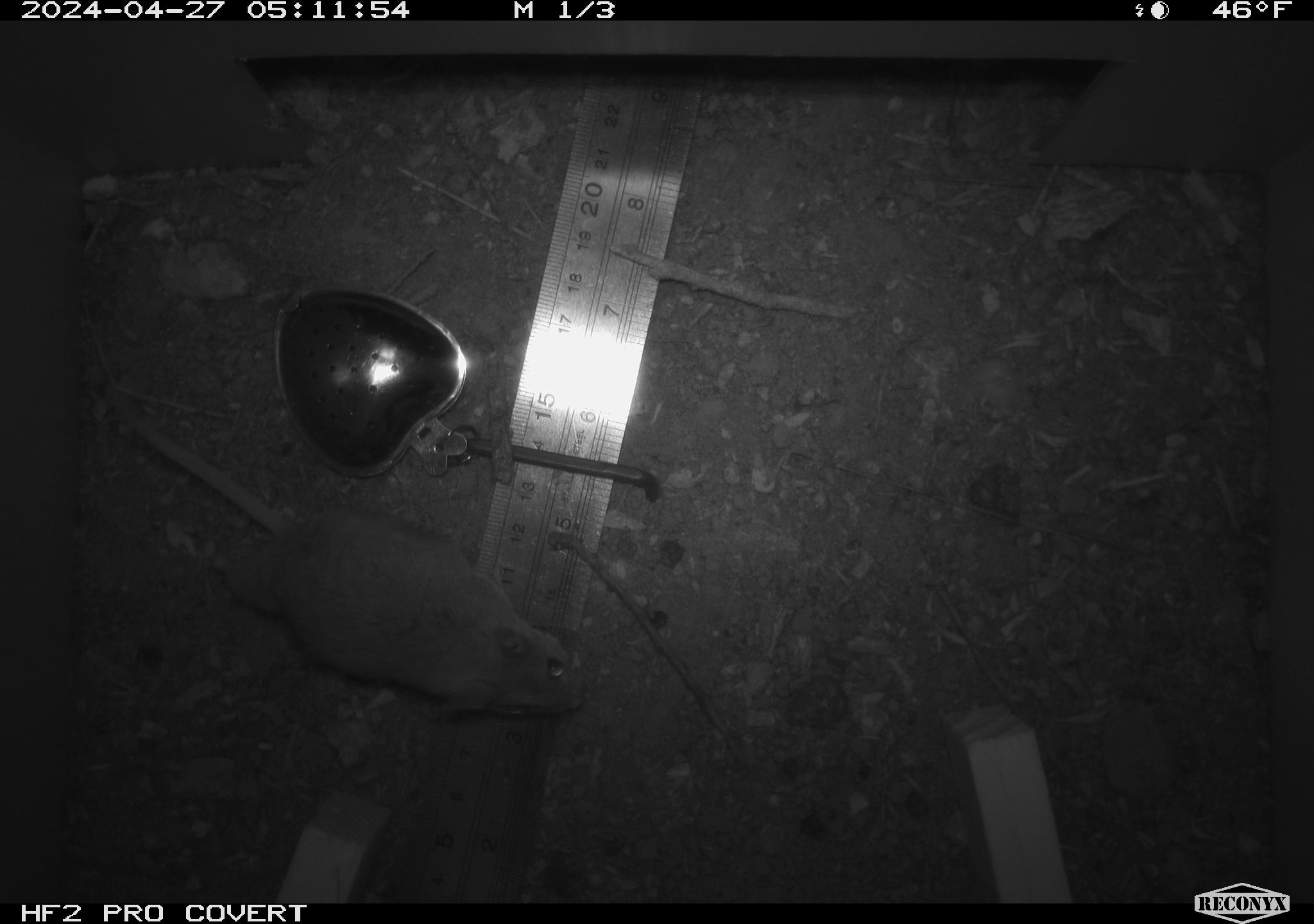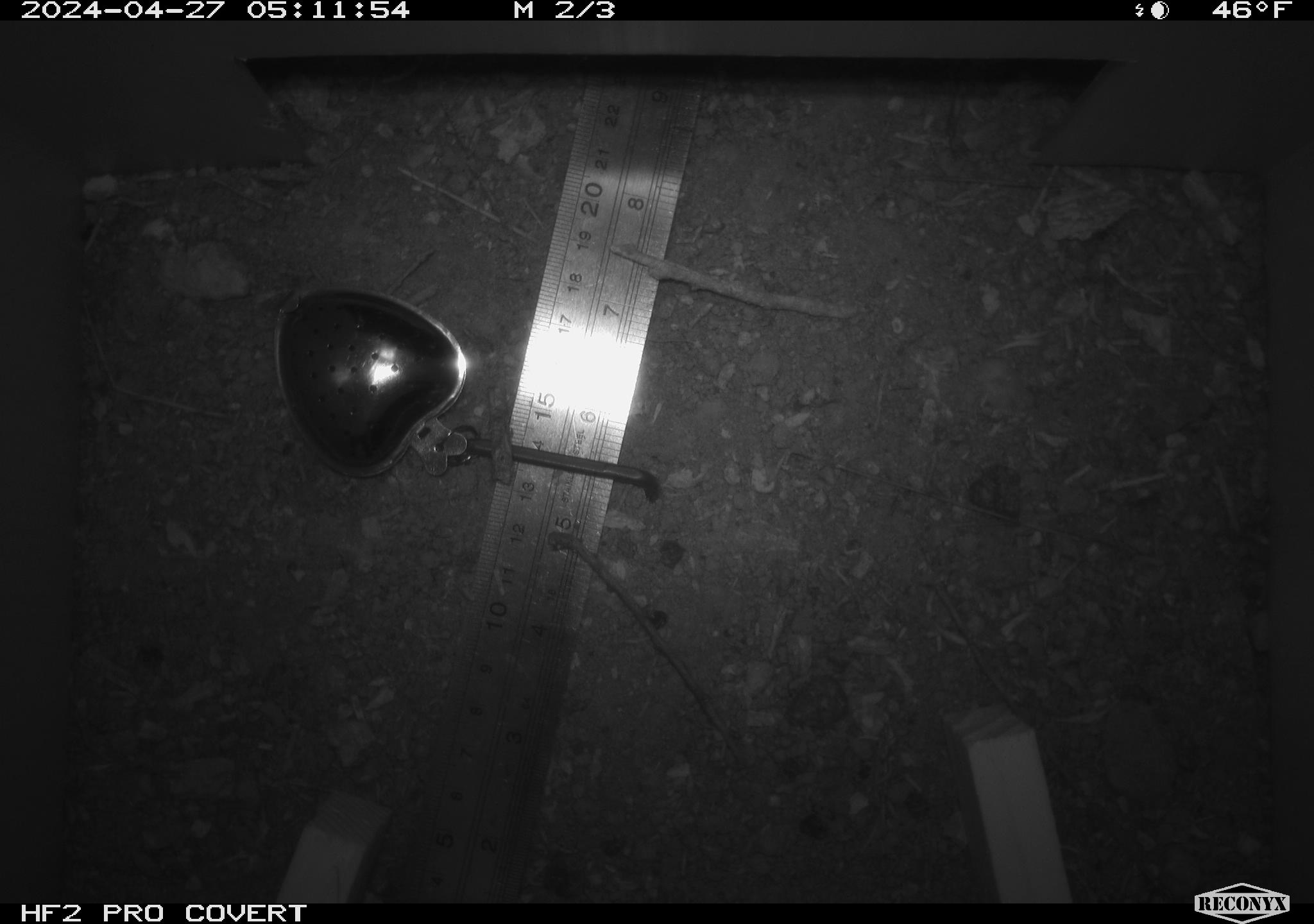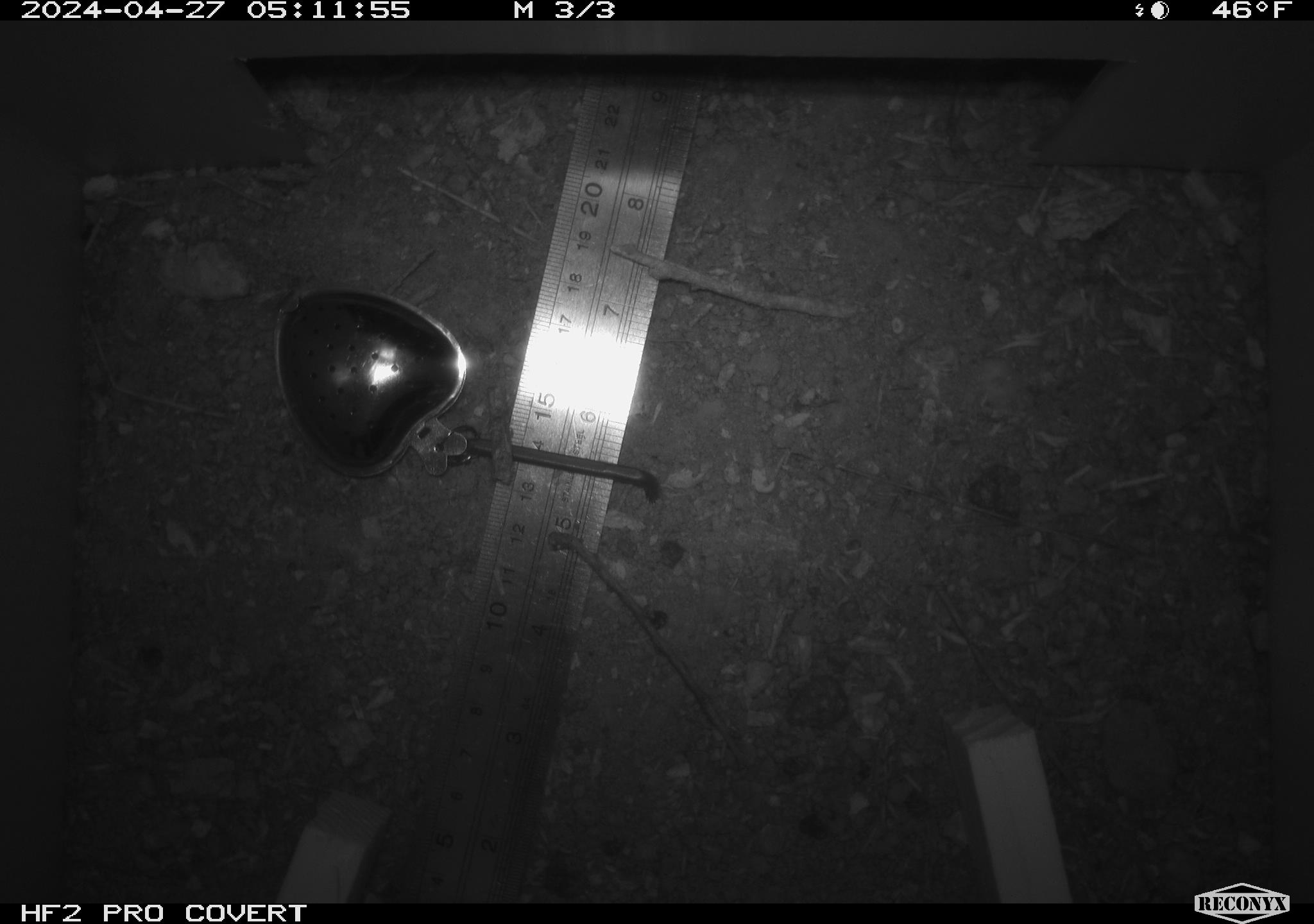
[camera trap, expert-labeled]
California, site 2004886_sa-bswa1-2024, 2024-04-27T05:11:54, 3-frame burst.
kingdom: Animalia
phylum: Chordata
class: Mammalia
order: Rodentia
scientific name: Rodentia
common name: mouse species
Mouse species (Rodentia).